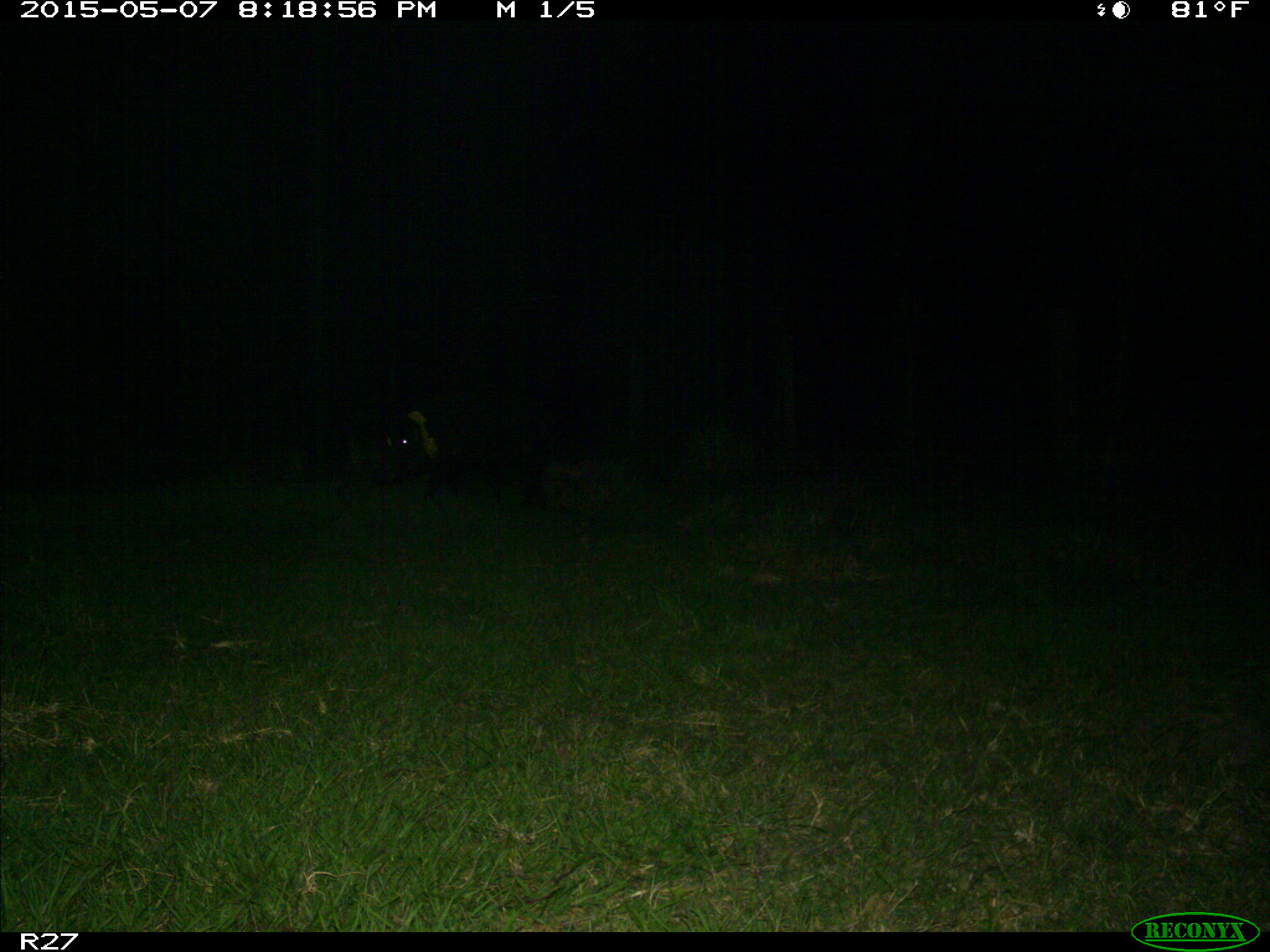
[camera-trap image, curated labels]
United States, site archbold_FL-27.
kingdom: Animalia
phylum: Chordata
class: Mammalia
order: Artiodactyla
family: Suidae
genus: Sus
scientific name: Sus scrofa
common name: wild boar